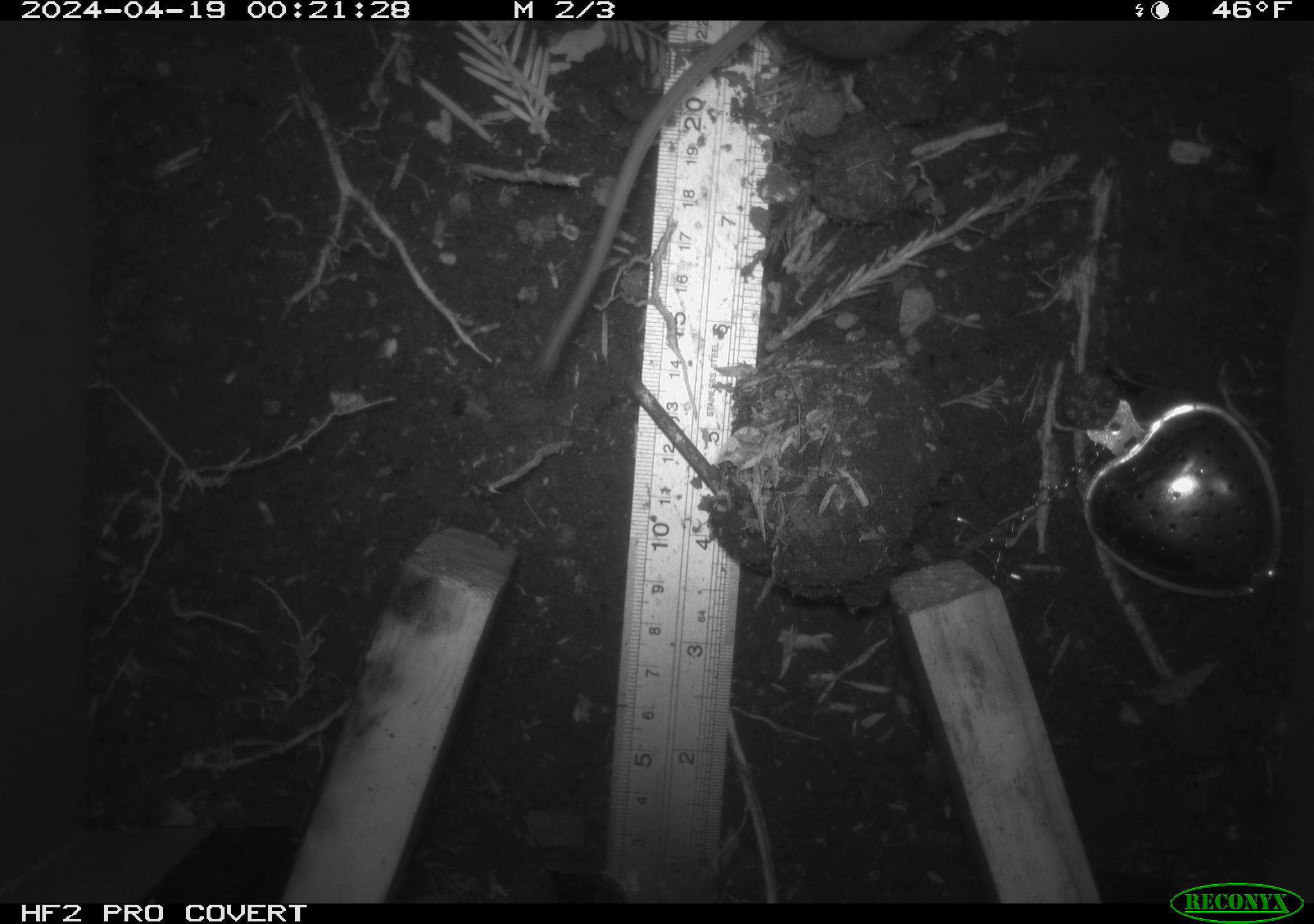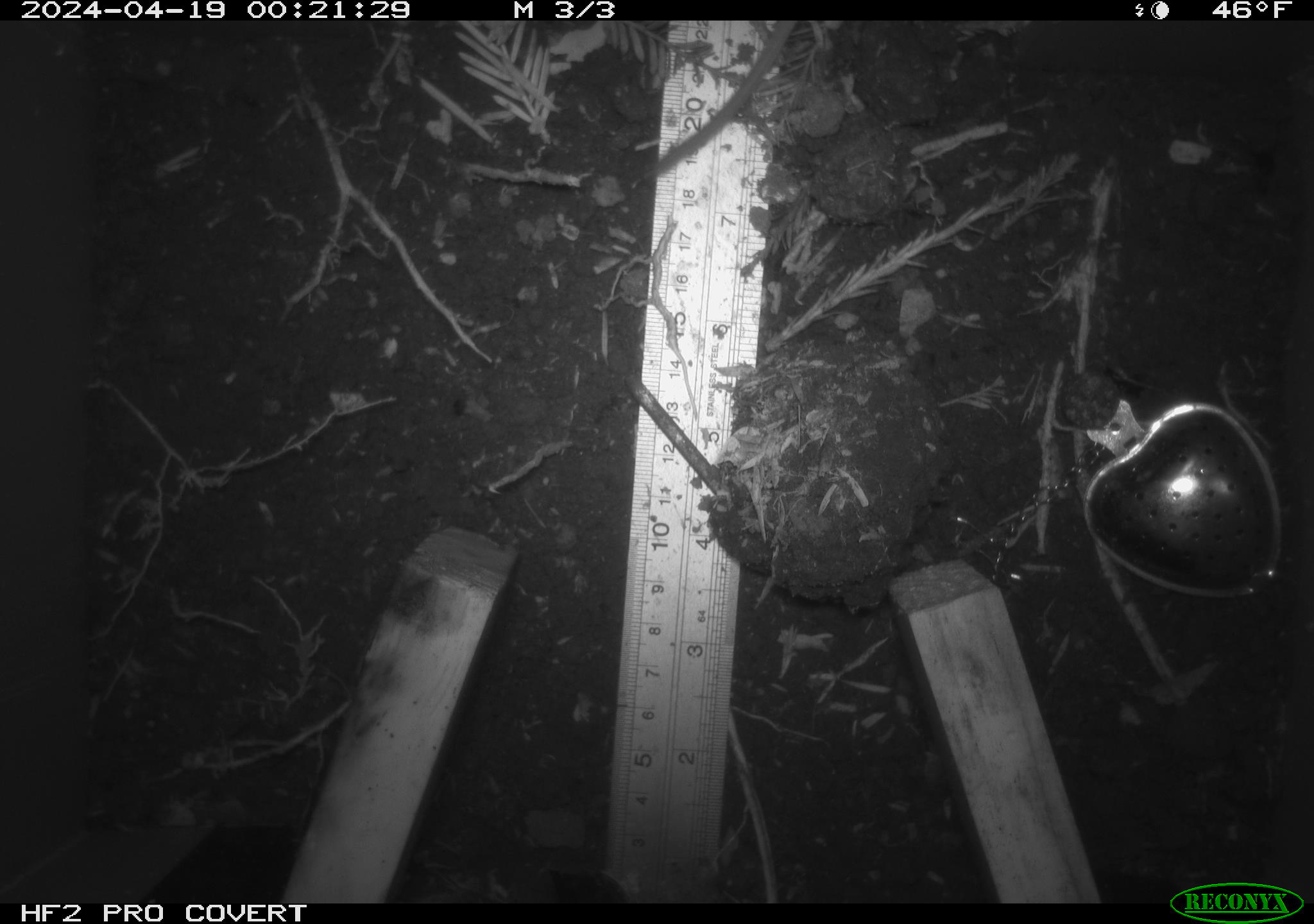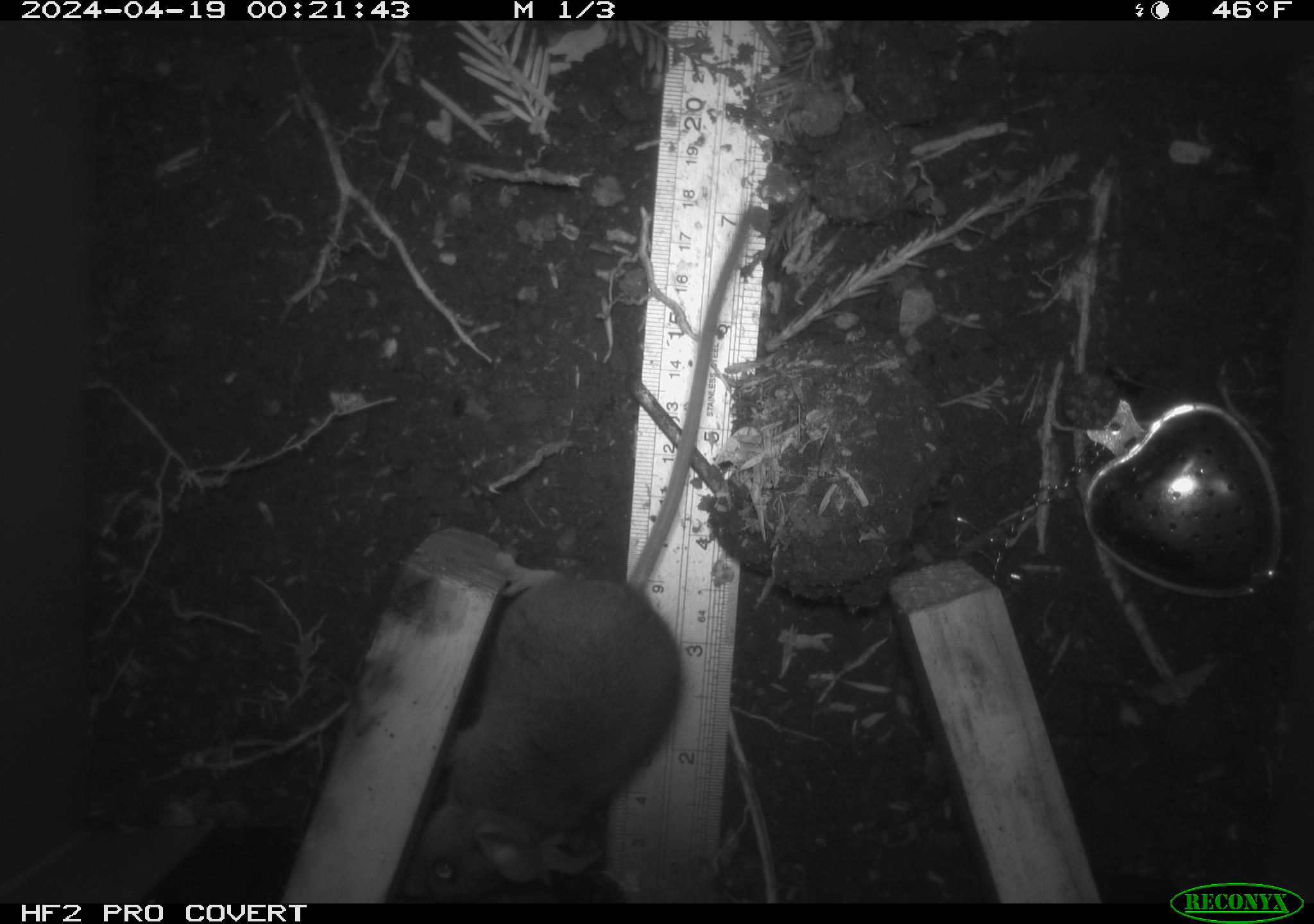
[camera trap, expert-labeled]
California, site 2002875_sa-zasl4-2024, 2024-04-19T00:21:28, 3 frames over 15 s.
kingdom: Animalia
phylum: Chordata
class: Mammalia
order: Rodentia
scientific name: Rodentia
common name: mouse species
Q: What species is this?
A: Mouse species (Rodentia).